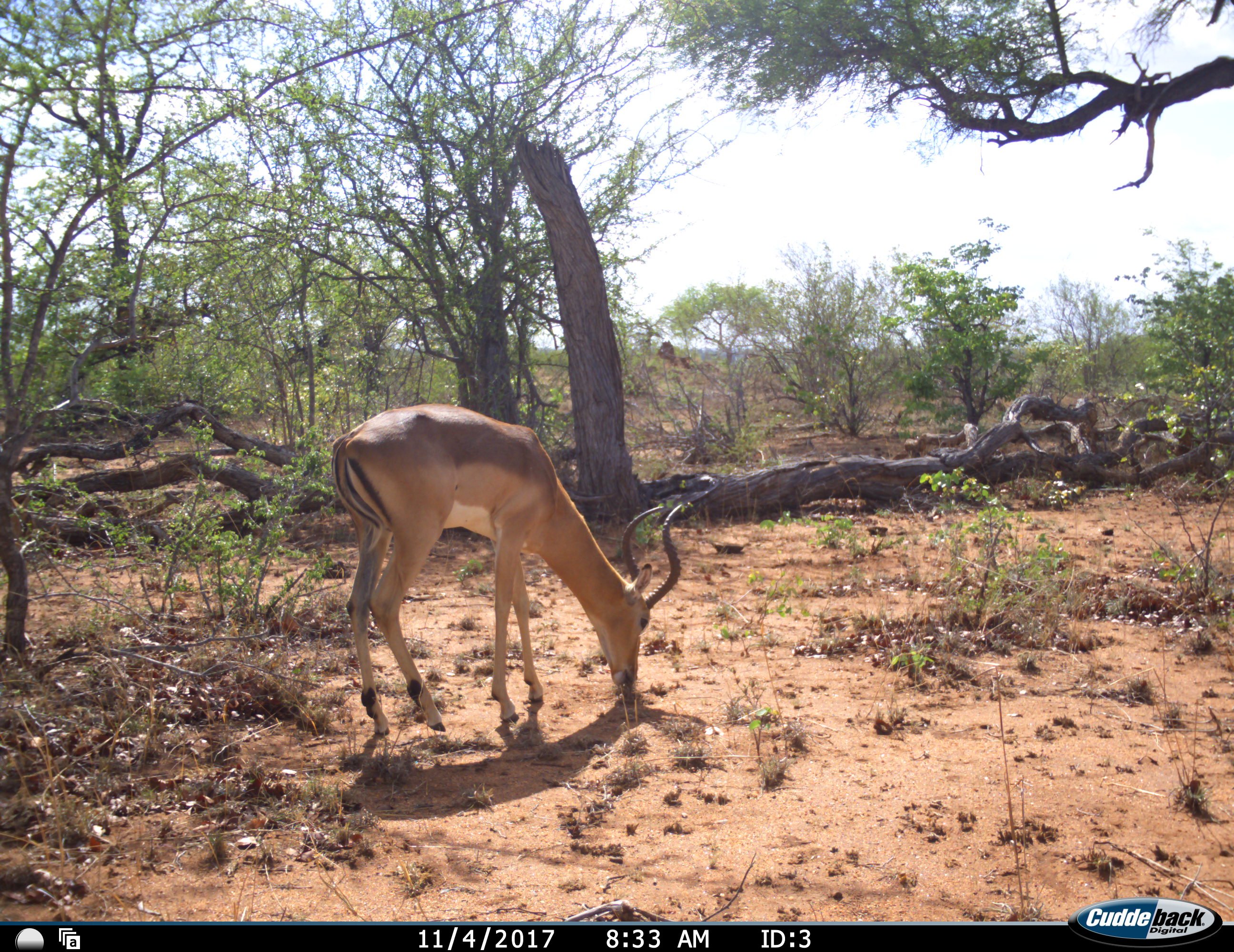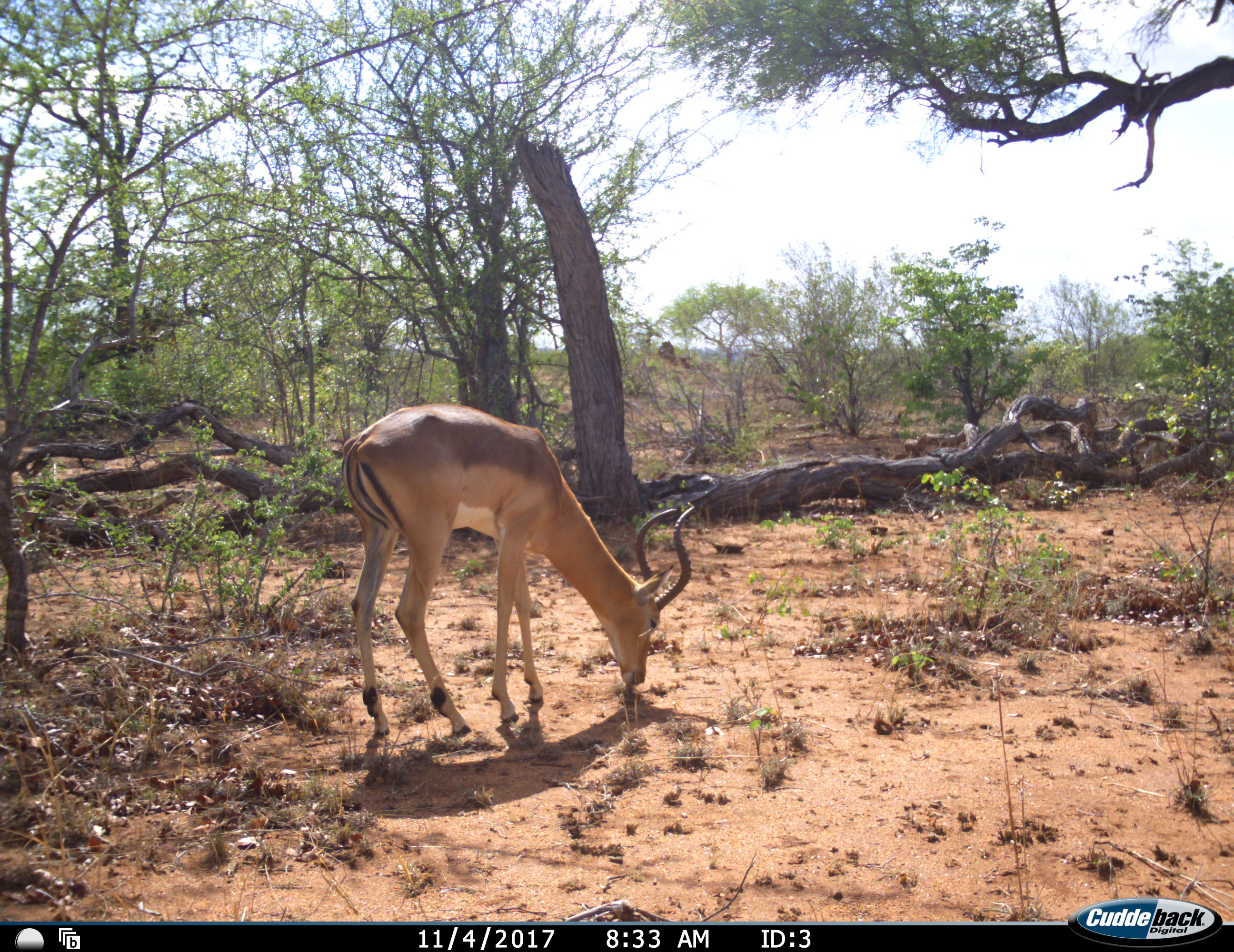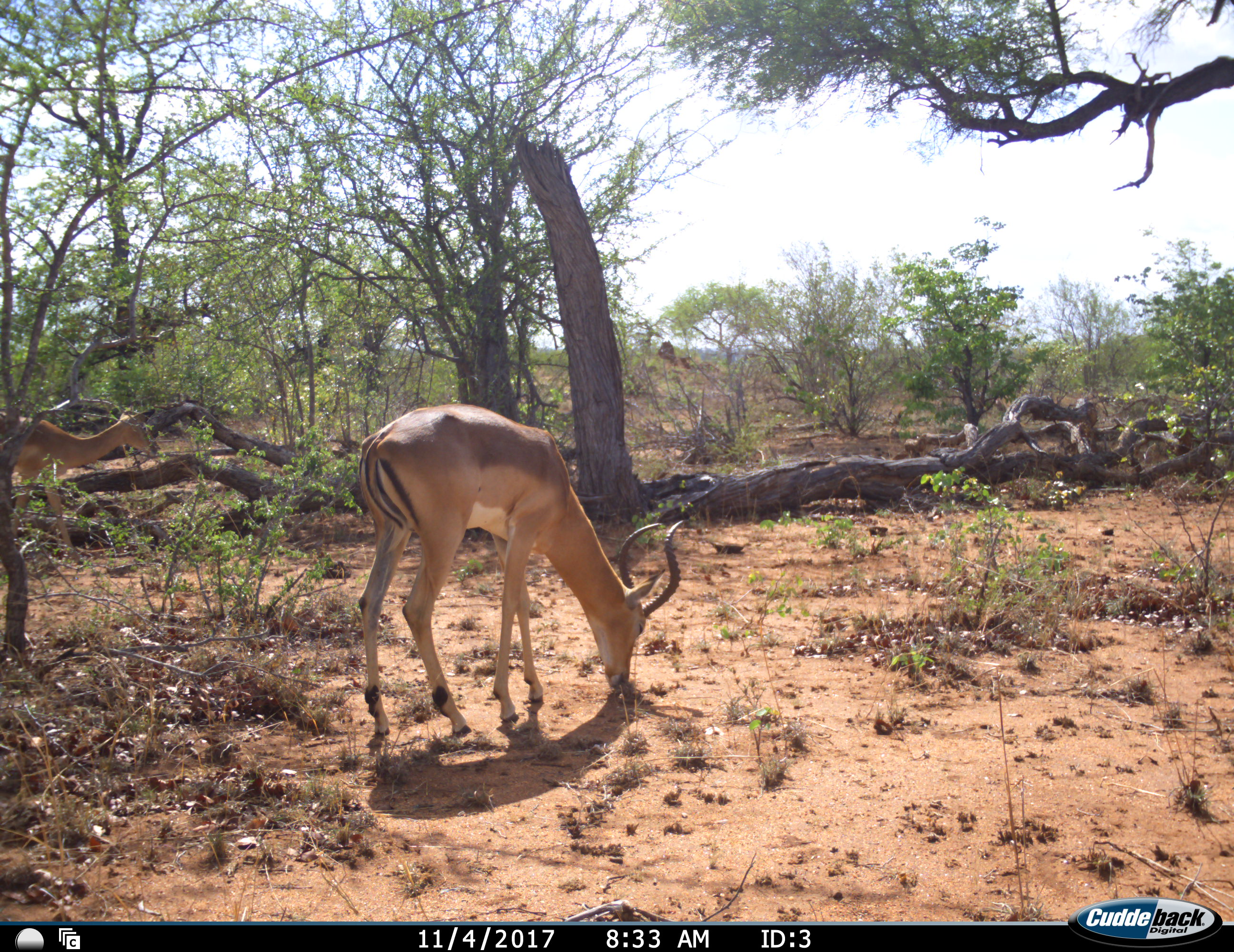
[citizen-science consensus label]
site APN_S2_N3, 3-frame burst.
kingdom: Animalia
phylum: Chordata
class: Mammalia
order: Artiodactyla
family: Bovidae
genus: Aepyceros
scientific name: Aepyceros melampus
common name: impala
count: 2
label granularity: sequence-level